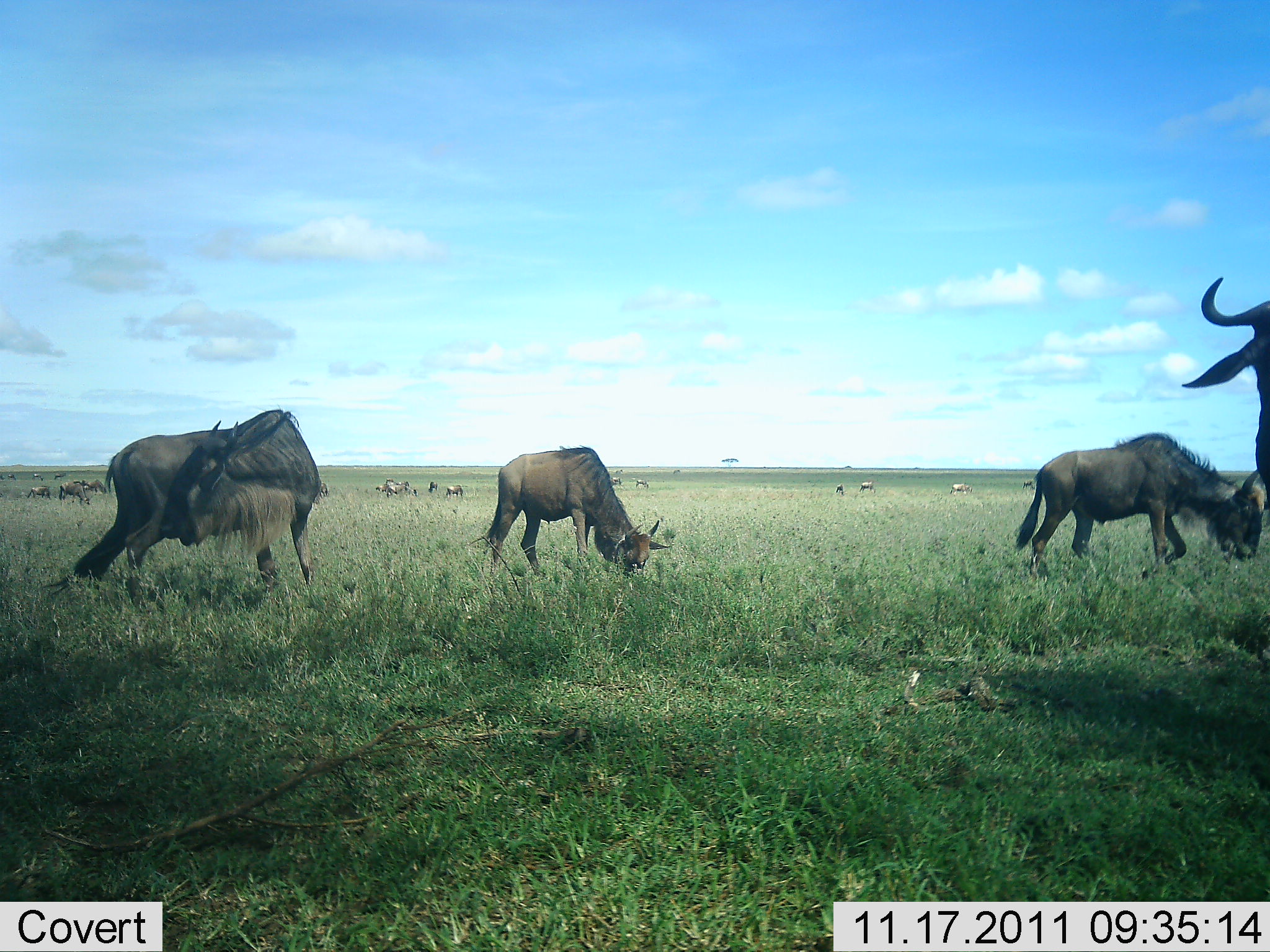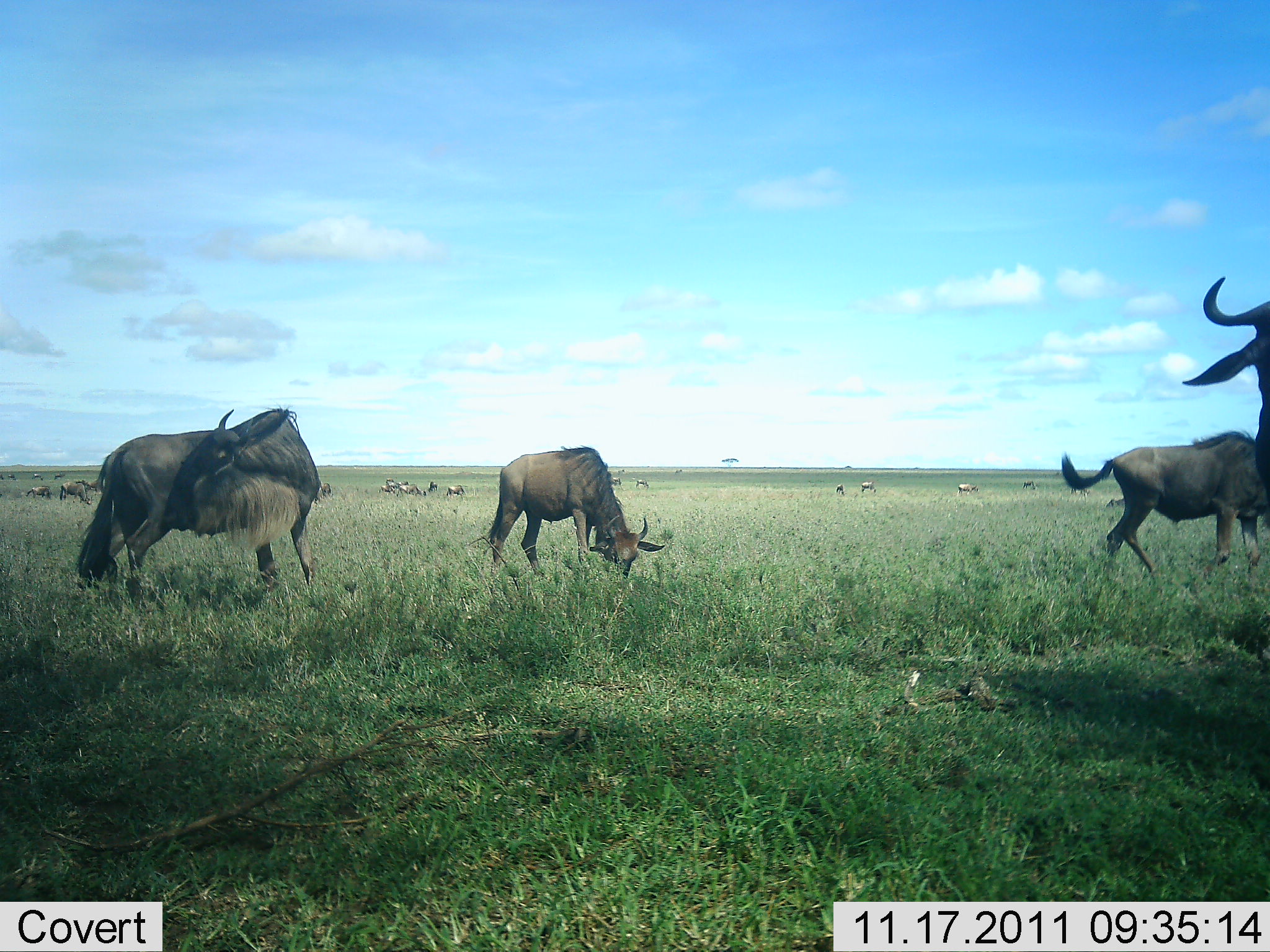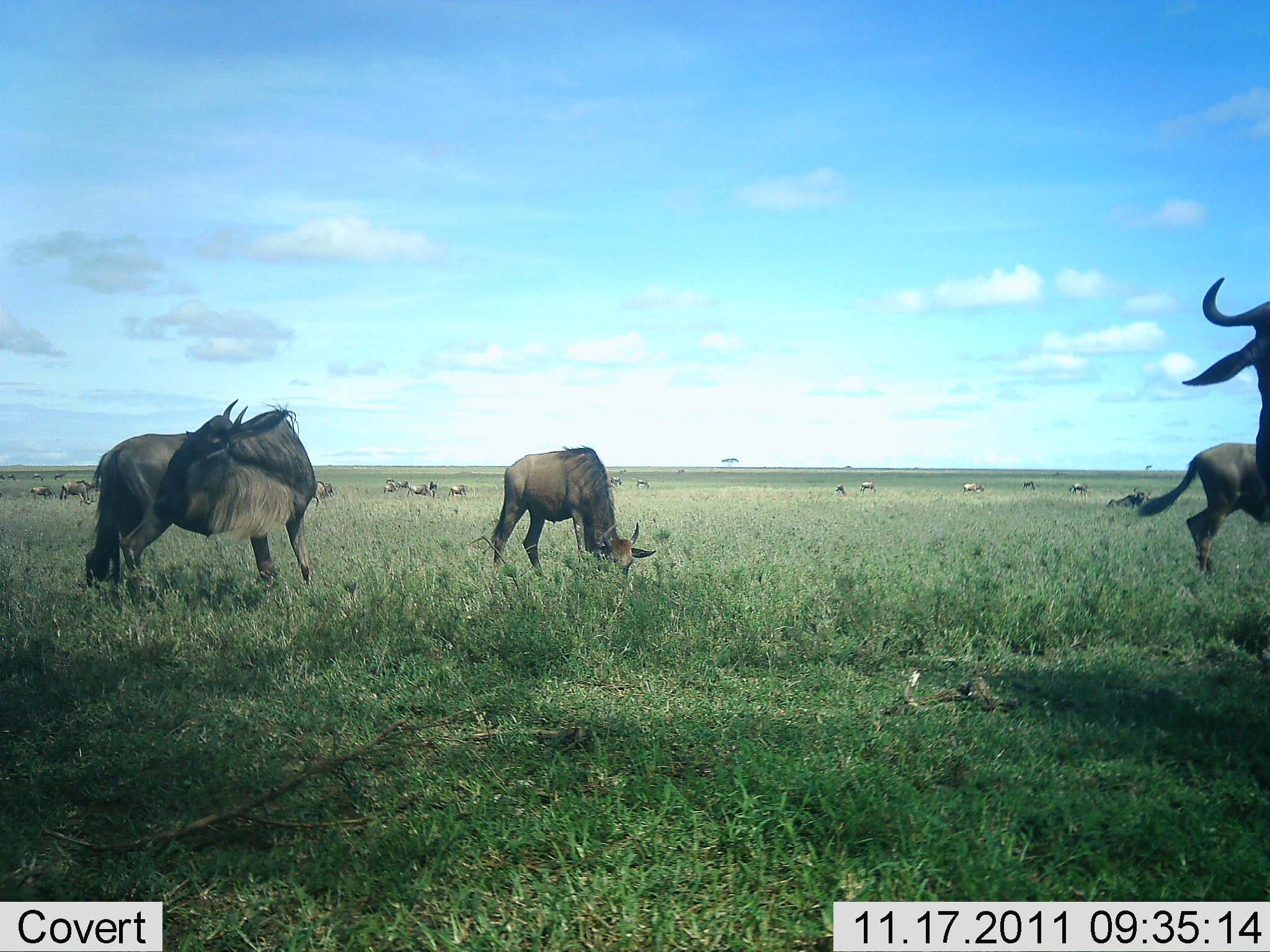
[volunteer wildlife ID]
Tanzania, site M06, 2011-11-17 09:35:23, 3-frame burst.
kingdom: Animalia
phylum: Chordata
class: Mammalia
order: Artiodactyla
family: Bovidae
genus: Connochaetes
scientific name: Connochaetes taurinus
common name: blue wildebeest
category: wildebeest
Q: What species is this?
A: Wildebeest (blue wildebeest) (Connochaetes taurinus).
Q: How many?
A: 11-50.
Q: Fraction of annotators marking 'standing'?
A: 64%.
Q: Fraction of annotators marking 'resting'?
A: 0%.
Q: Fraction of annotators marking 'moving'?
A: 64%.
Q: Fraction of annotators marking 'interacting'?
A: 0%.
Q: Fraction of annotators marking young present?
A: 0%.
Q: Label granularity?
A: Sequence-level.